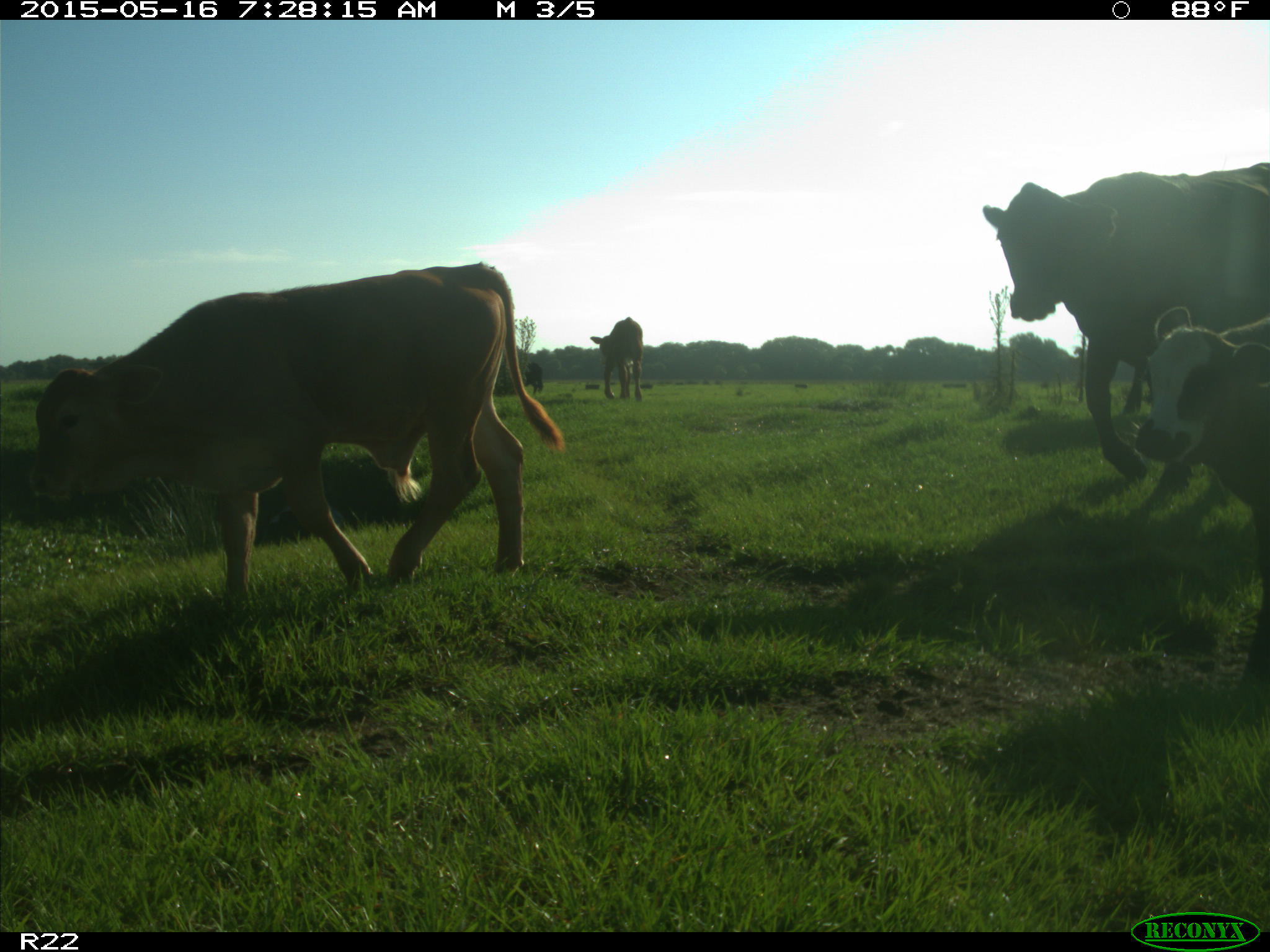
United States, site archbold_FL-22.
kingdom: Animalia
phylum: Chordata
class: Mammalia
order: Artiodactyla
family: Bovidae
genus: Bos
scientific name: Bos taurus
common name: domestic cow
Bos taurus (domestic cow).